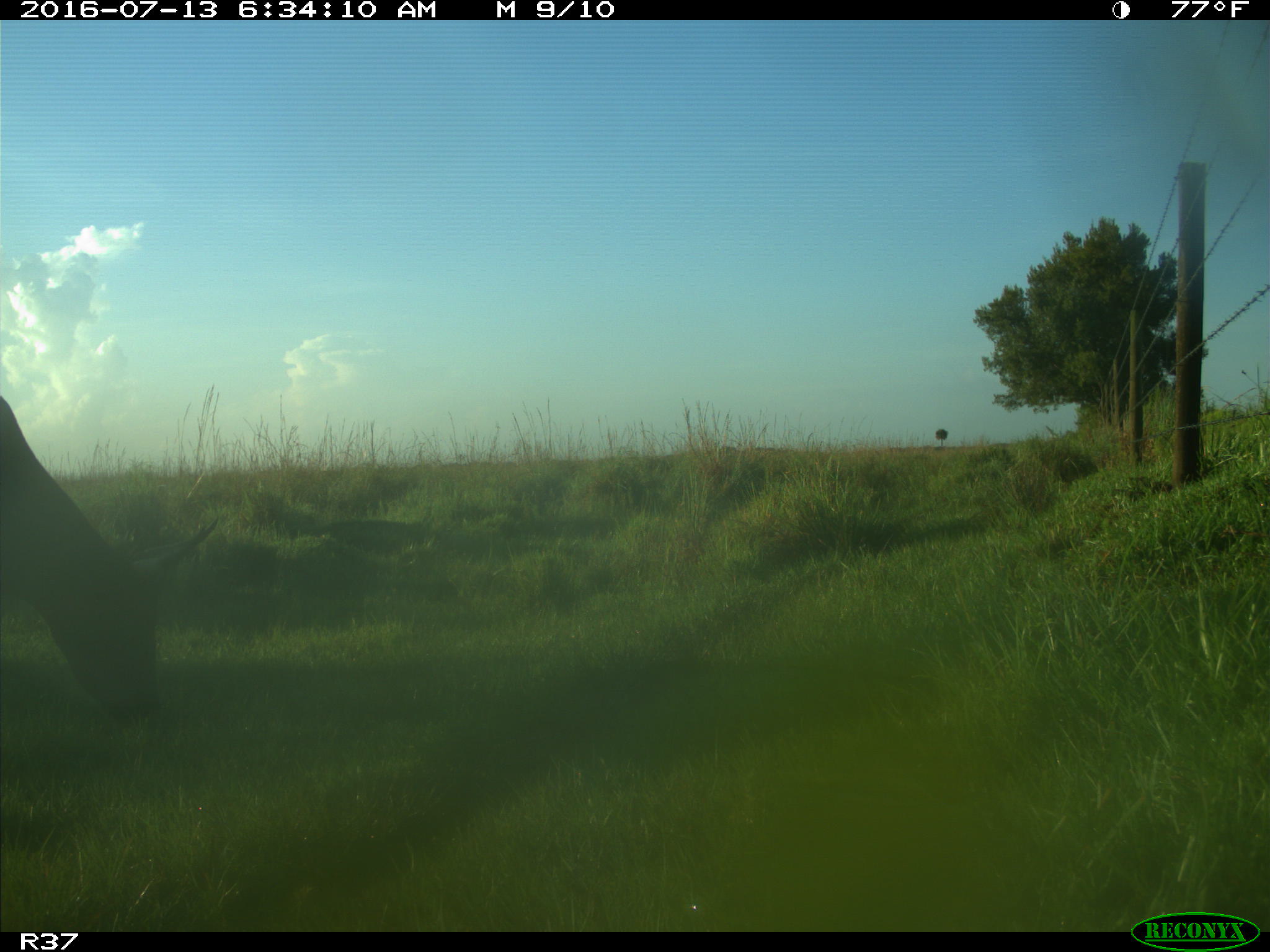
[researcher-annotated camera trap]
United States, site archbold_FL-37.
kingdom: Animalia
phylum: Chordata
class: Mammalia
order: Artiodactyla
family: Bovidae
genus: Bos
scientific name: Bos taurus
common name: domestic cow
Bos taurus (domestic cow).